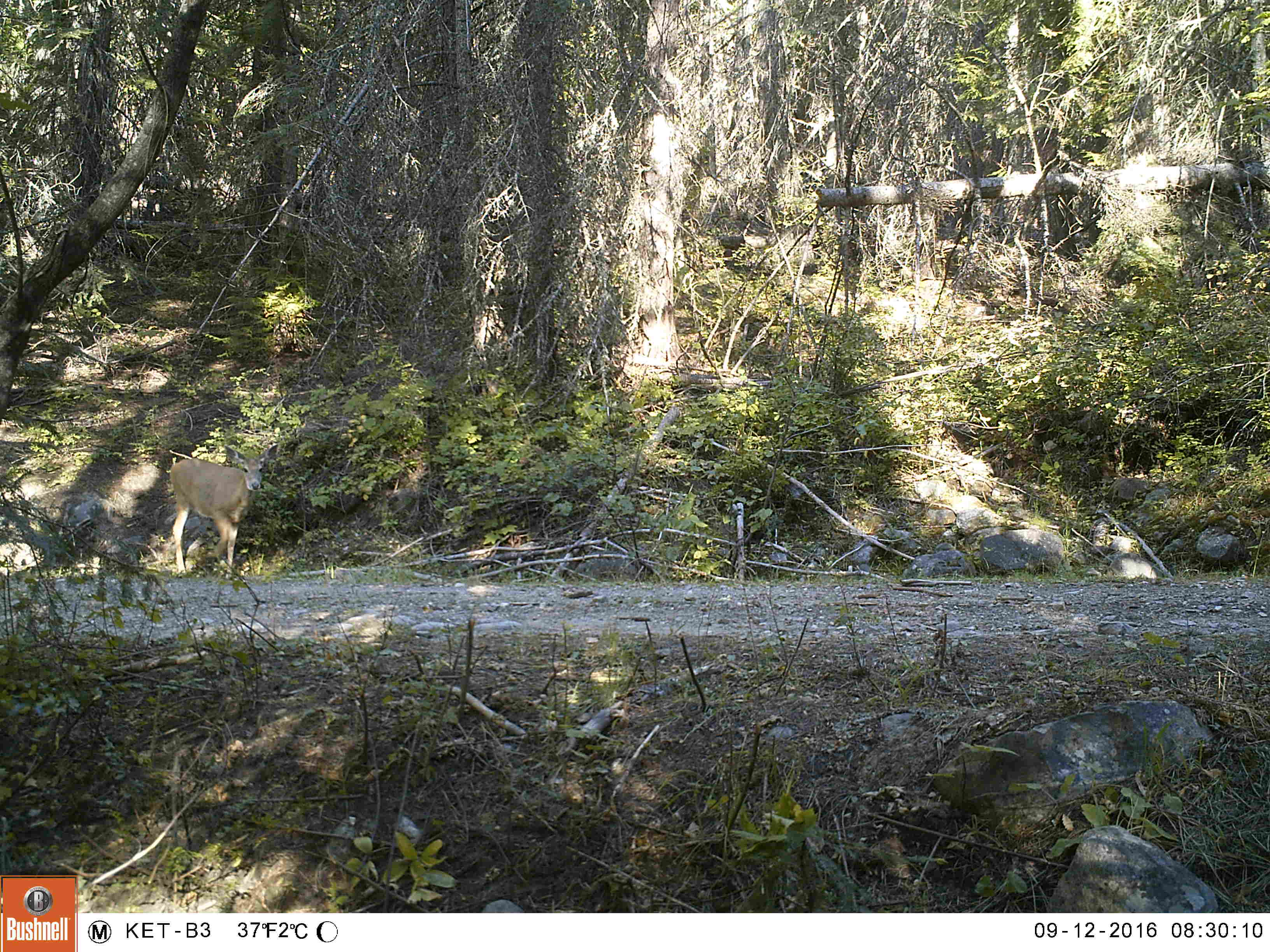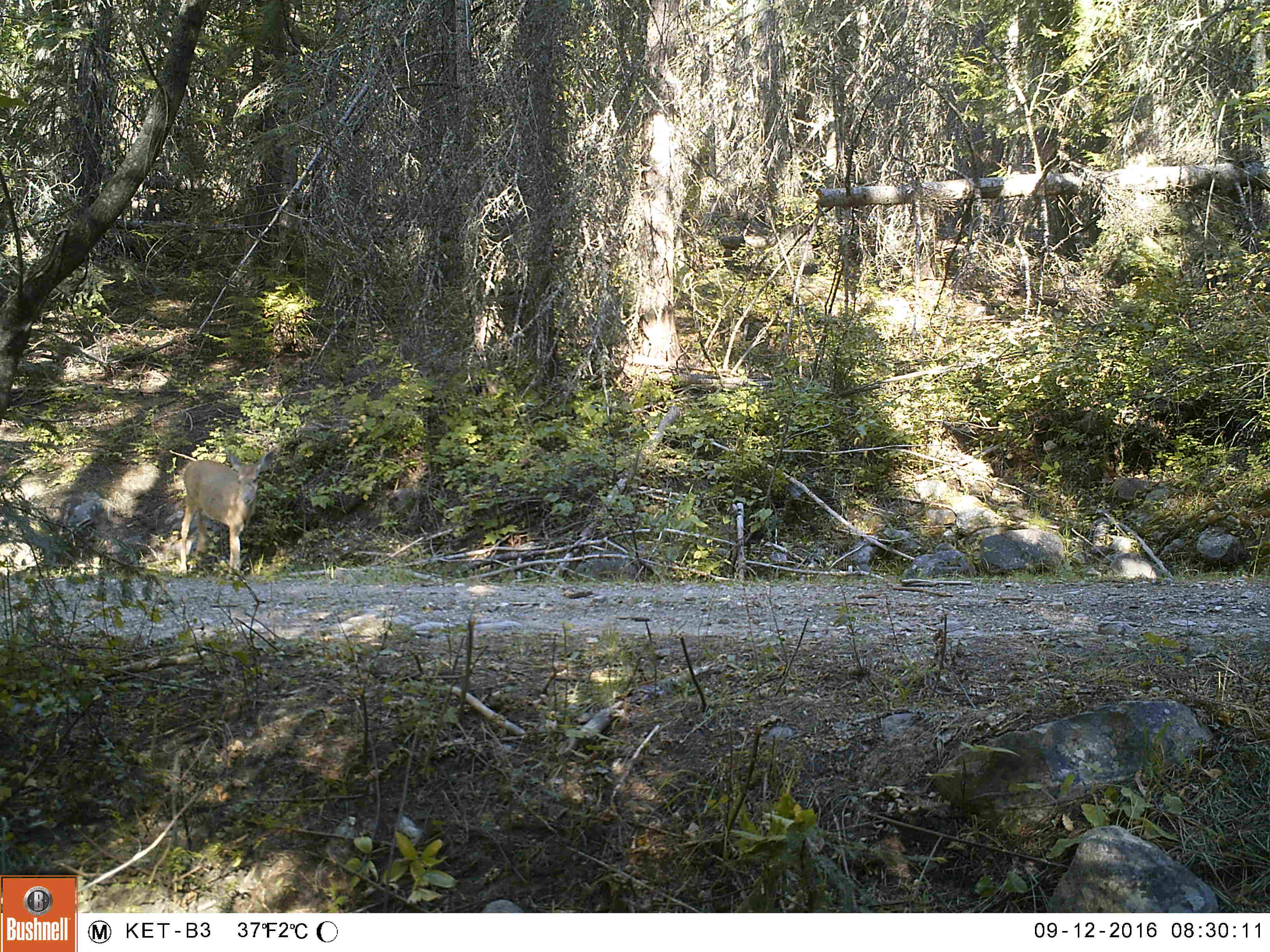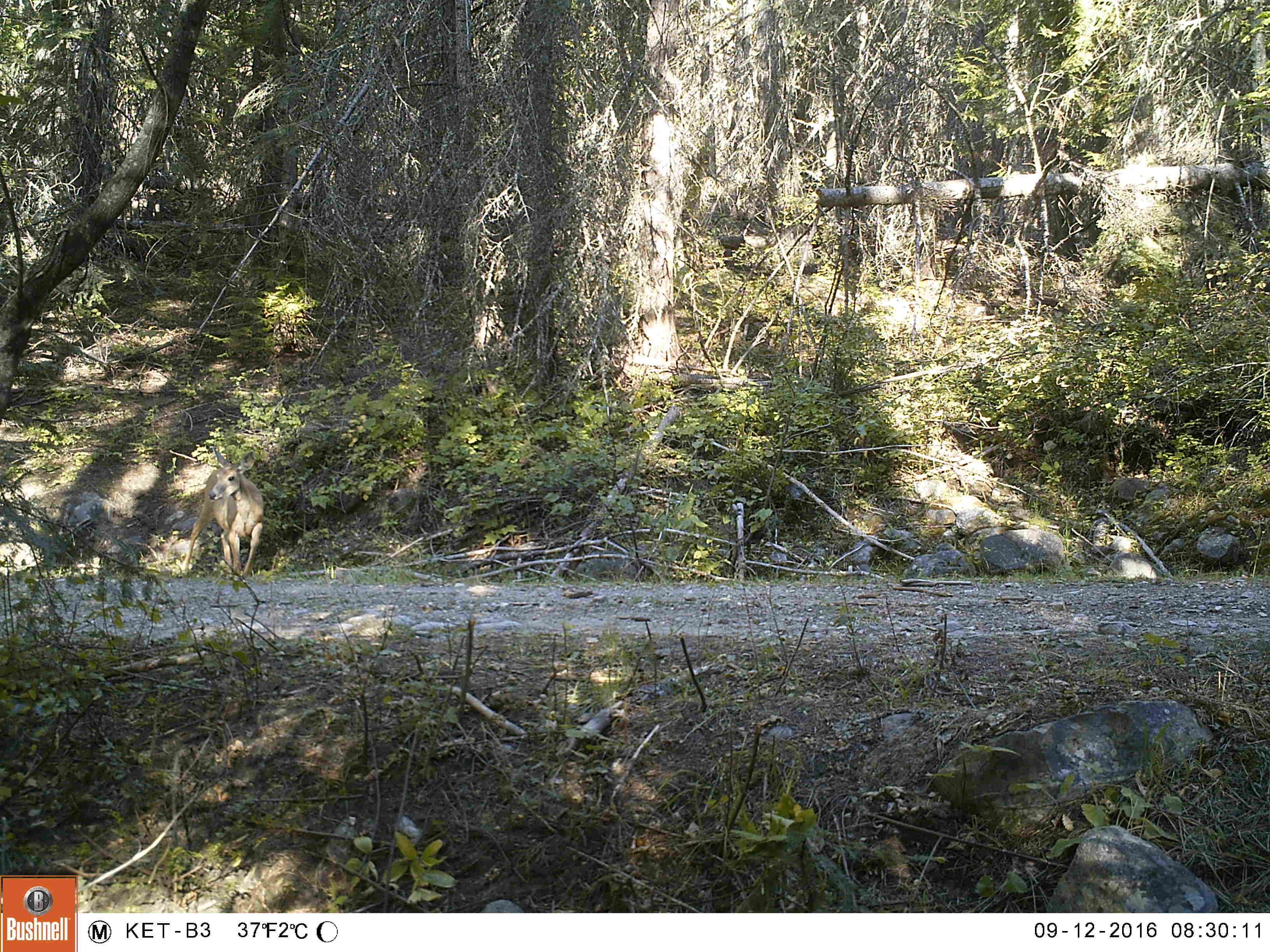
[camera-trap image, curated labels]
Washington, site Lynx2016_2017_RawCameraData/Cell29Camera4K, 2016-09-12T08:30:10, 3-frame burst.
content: unidentified animal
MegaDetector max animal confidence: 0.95